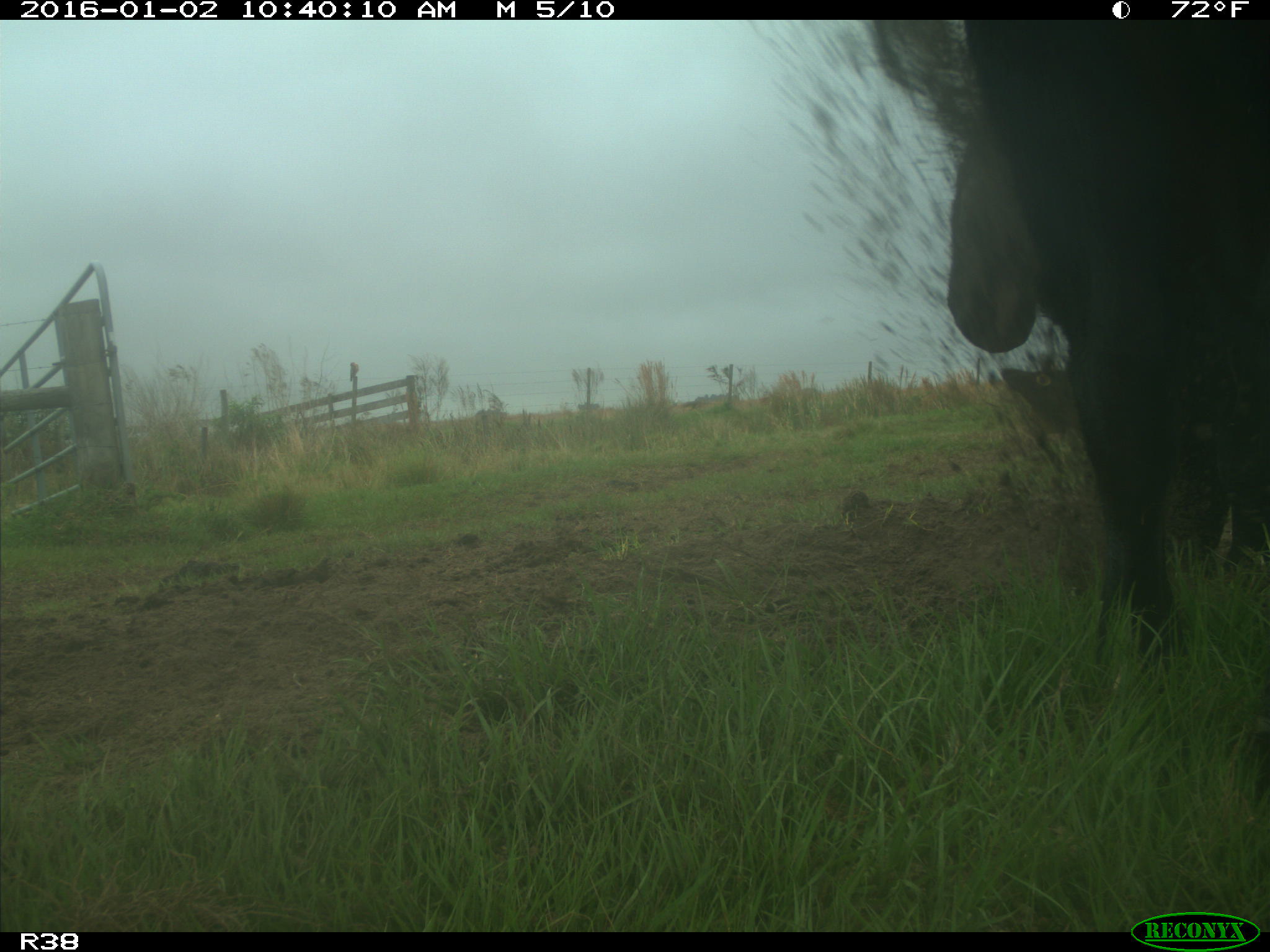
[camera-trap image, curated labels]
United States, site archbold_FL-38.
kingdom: Animalia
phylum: Chordata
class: Mammalia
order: Artiodactyla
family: Bovidae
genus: Bos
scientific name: Bos taurus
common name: domestic cow